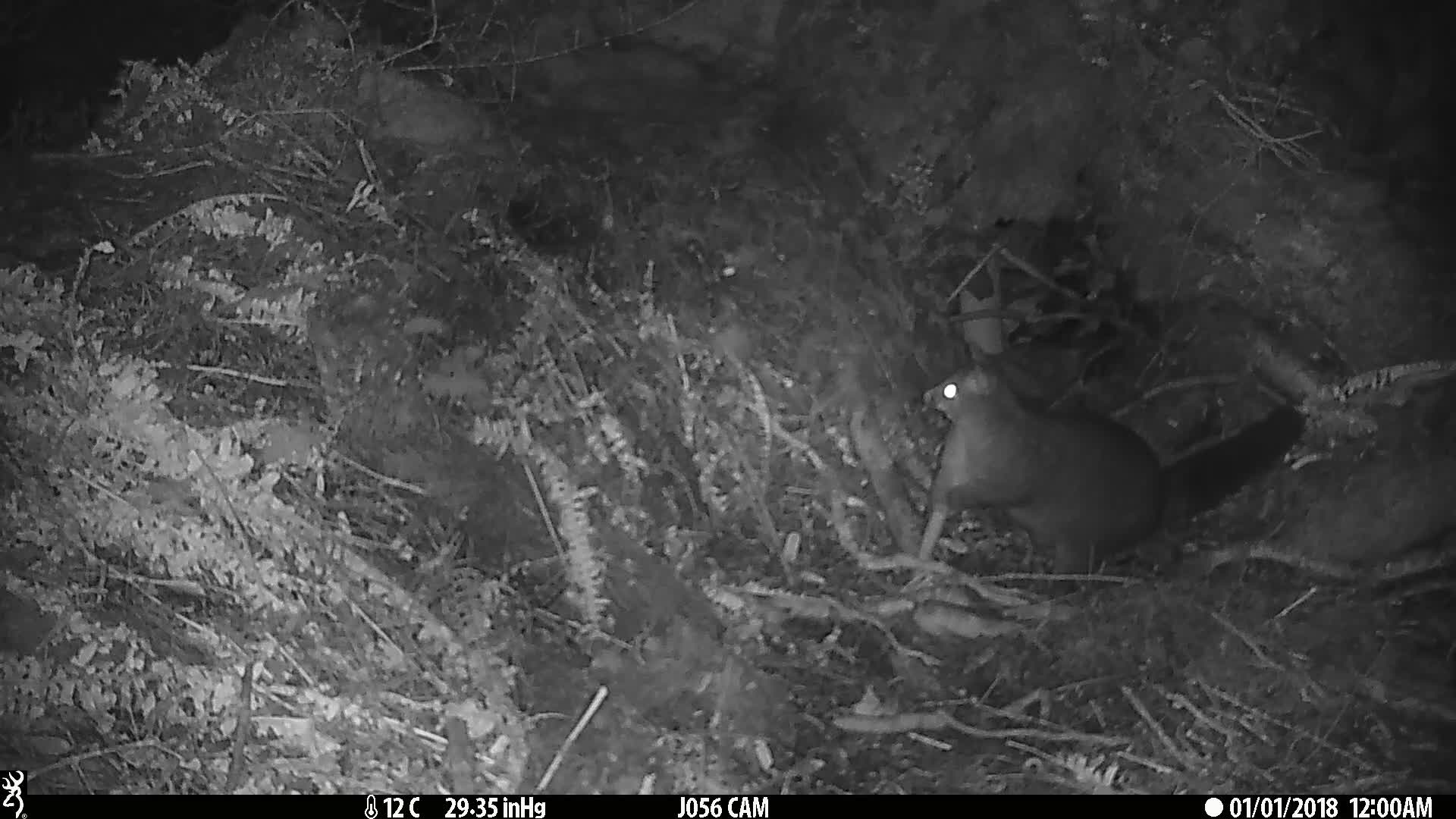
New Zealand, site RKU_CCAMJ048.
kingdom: Animalia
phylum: Chordata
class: Mammalia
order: Diprotodontia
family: Phalangeridae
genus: Trichosurus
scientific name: Trichosurus vulpecula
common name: common brushtail possum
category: possum